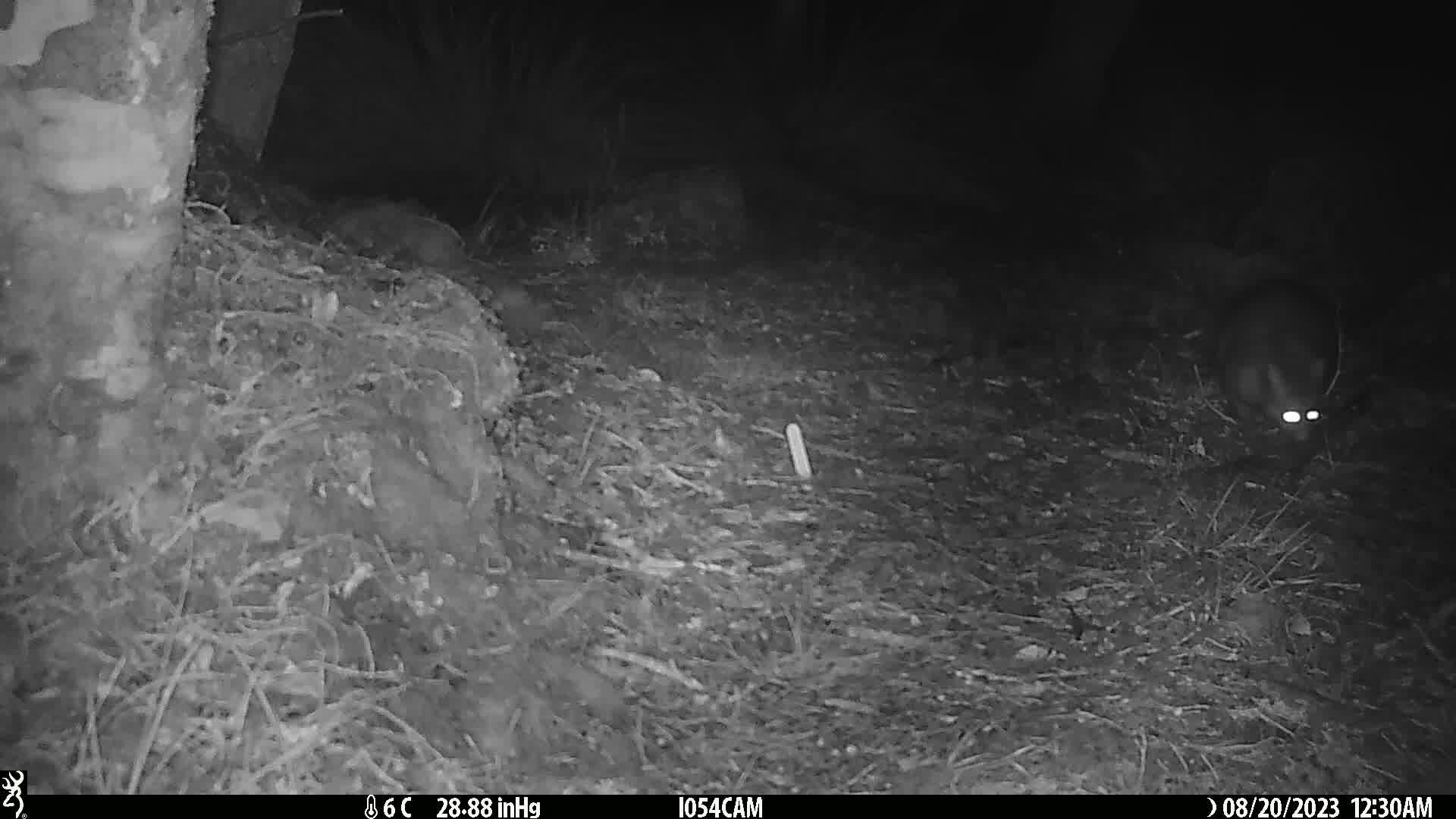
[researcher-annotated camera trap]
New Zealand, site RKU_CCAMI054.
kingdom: Animalia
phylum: Chordata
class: Mammalia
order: Diprotodontia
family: Phalangeridae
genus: Trichosurus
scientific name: Trichosurus vulpecula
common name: common brushtail possum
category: possum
Possum (common brushtail possum) (Trichosurus vulpecula).